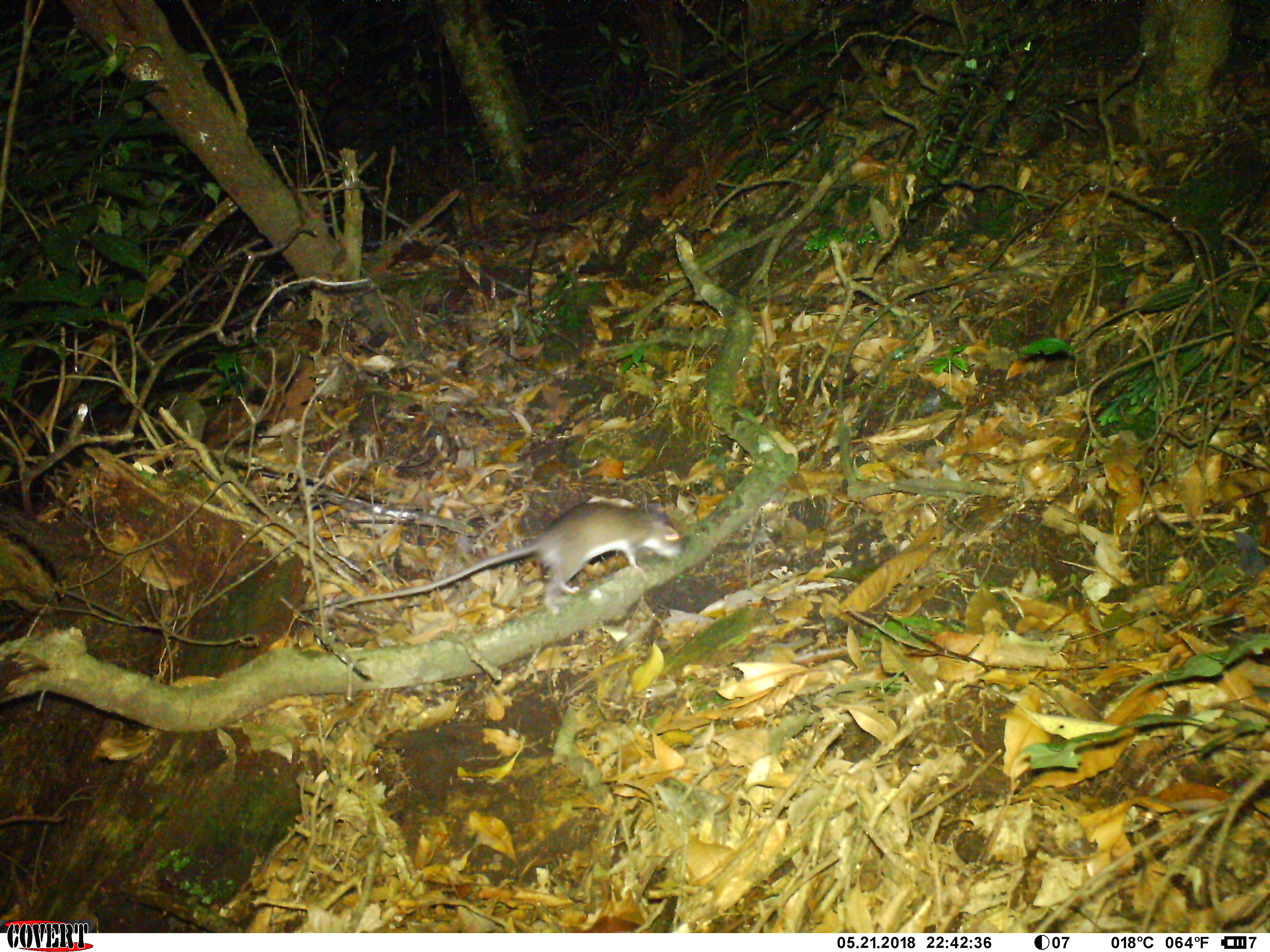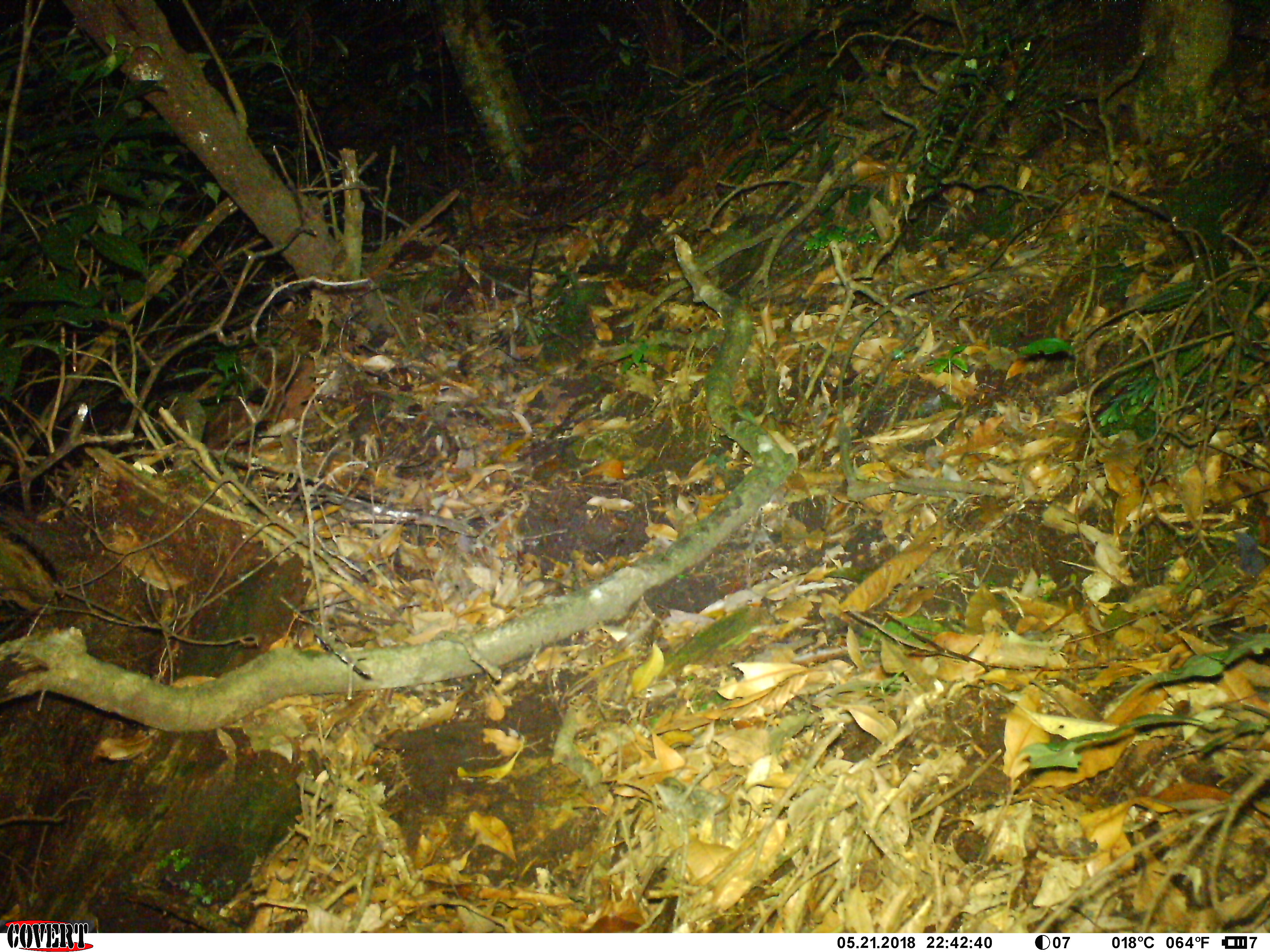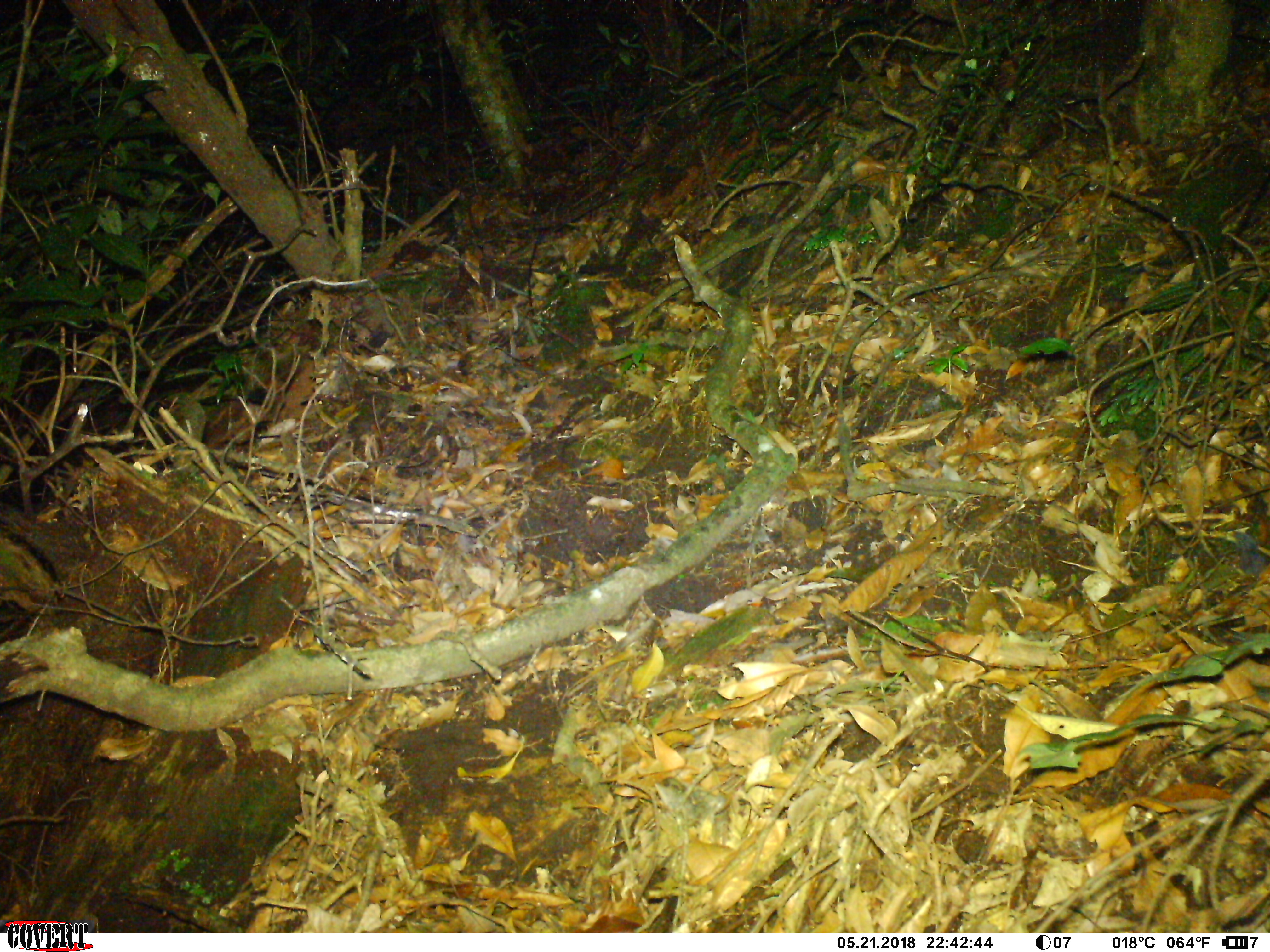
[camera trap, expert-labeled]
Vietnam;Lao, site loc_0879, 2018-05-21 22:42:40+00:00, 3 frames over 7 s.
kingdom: Animalia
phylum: Chordata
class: Mammalia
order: Rodentia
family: Muridae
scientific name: Muridae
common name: old-world mice and rats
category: unidentified murid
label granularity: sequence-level